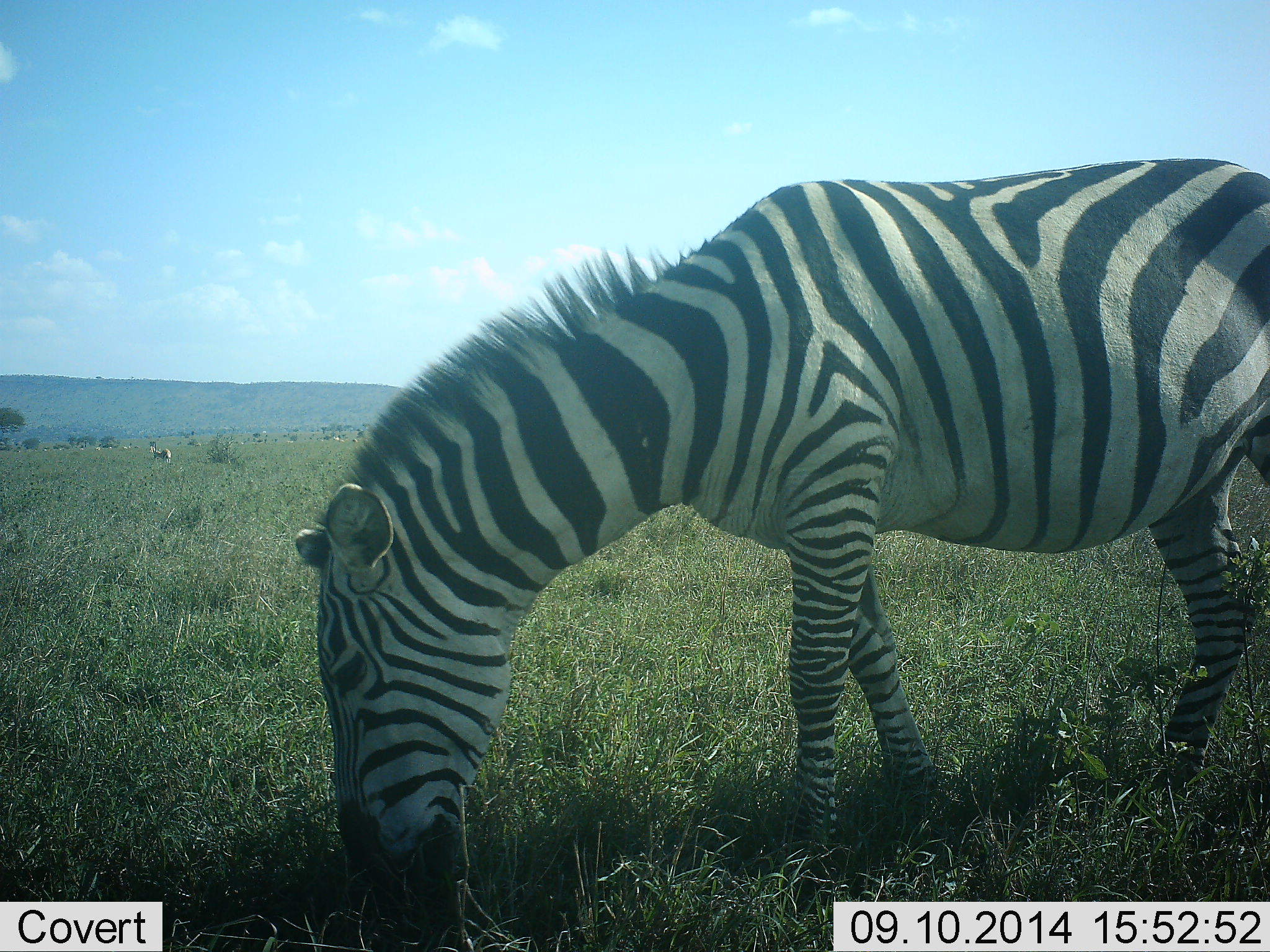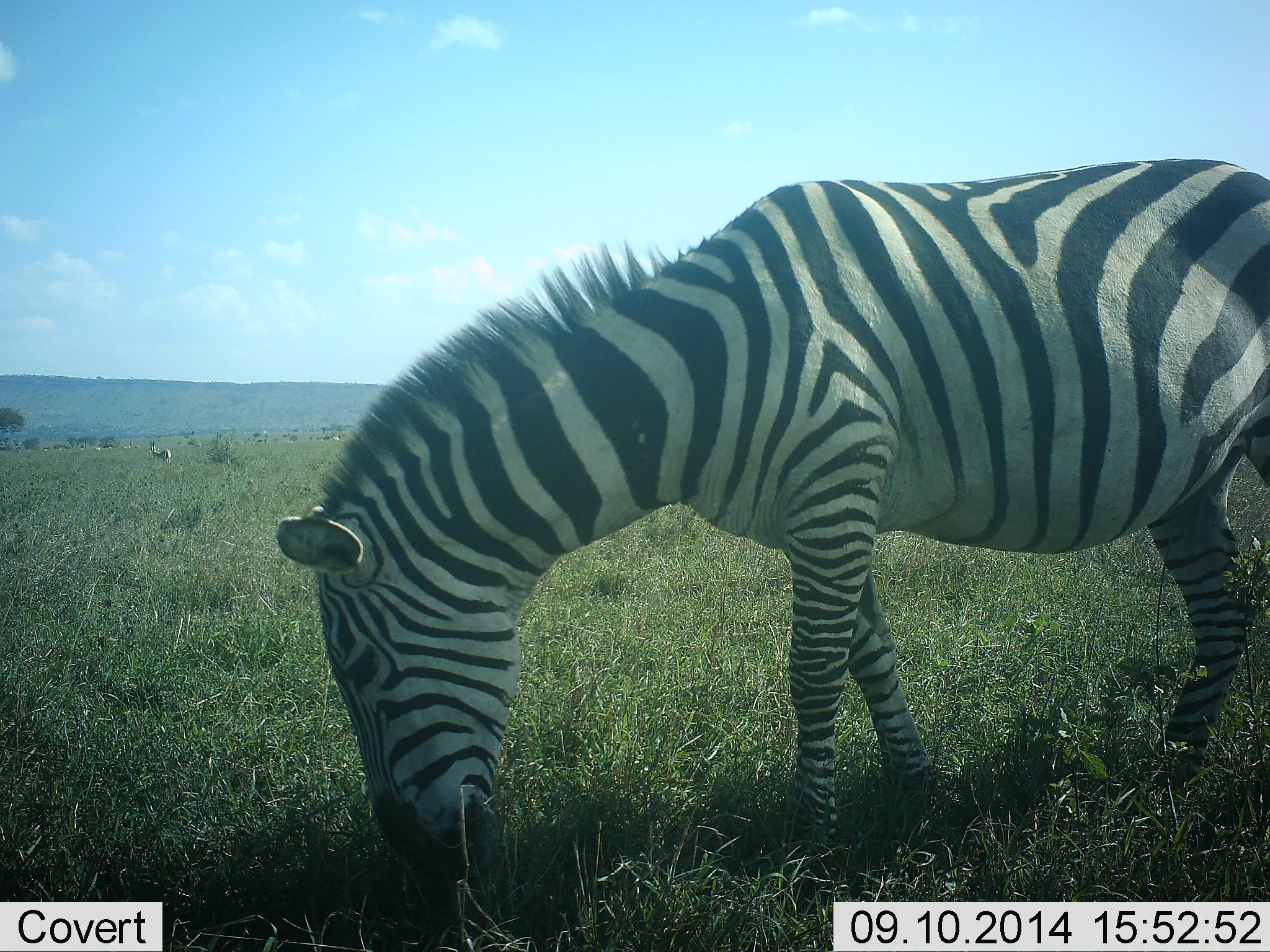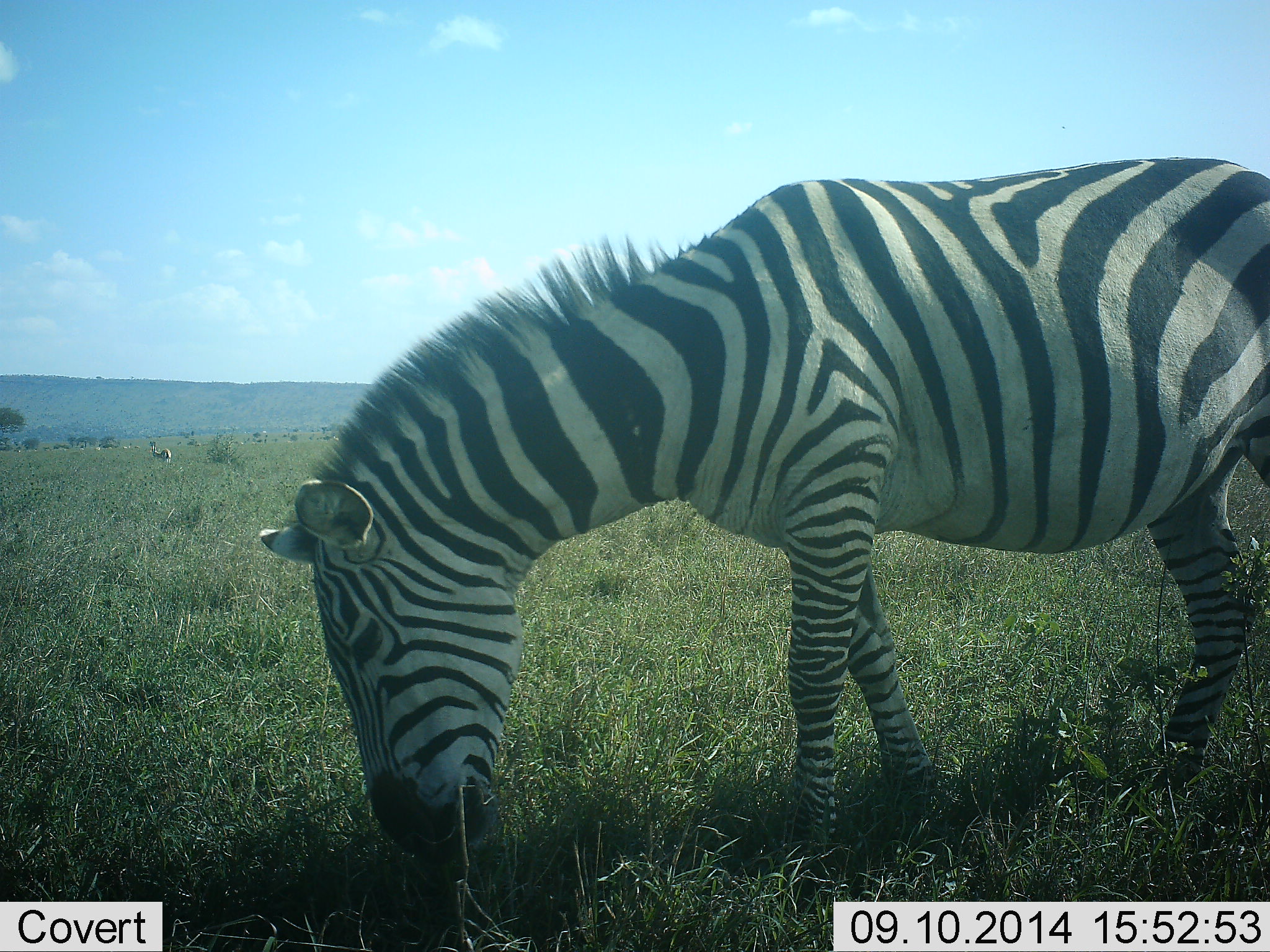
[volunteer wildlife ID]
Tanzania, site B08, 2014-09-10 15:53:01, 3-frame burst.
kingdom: Animalia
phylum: Chordata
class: Mammalia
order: Perissodactyla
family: Equidae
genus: Equus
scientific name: Equus quagga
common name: plains zebra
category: zebra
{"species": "zebra (plains zebra) (Equus quagga)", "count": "1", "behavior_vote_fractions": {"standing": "33%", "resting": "0%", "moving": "0%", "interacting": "0%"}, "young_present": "0%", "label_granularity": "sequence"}